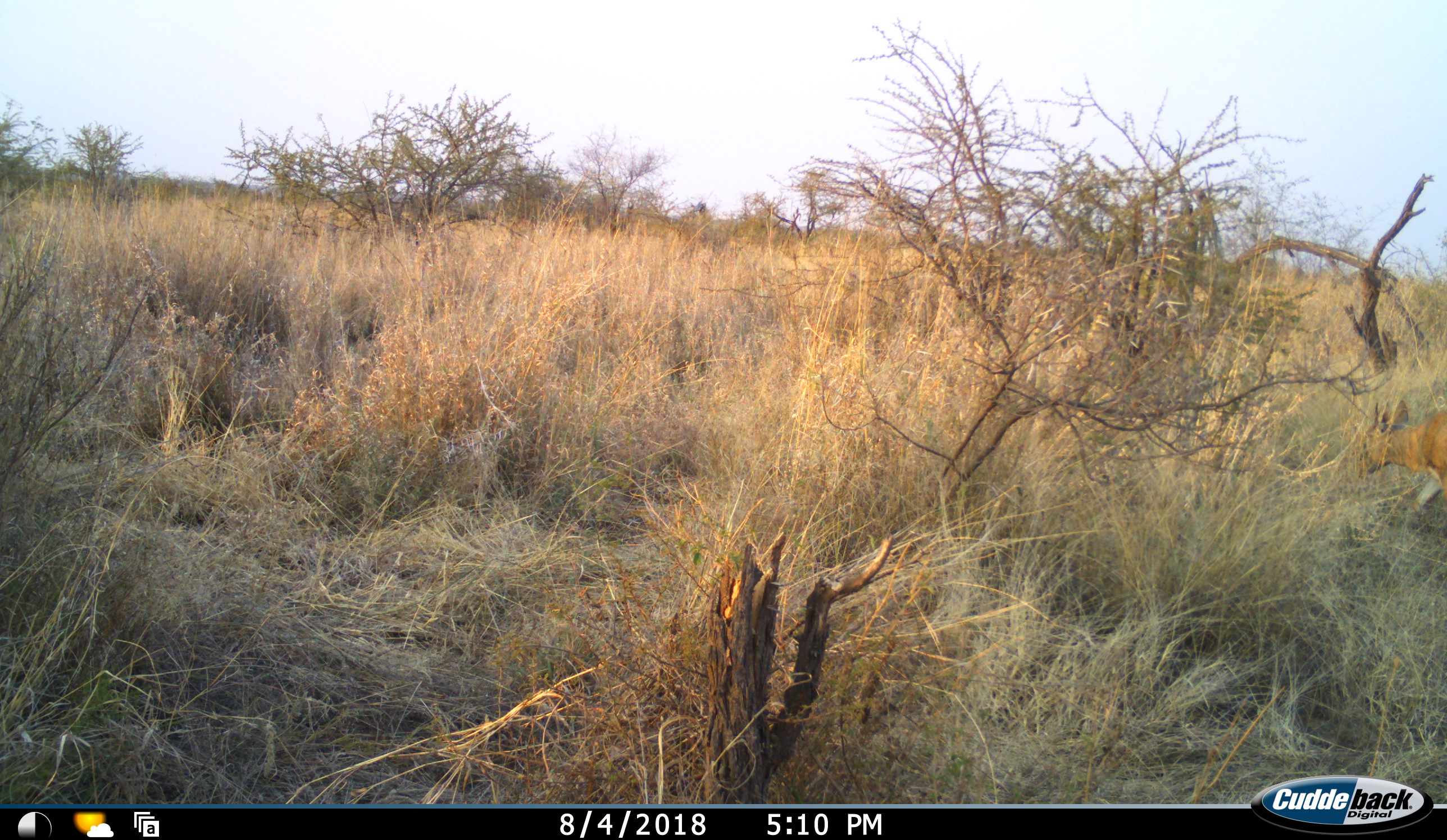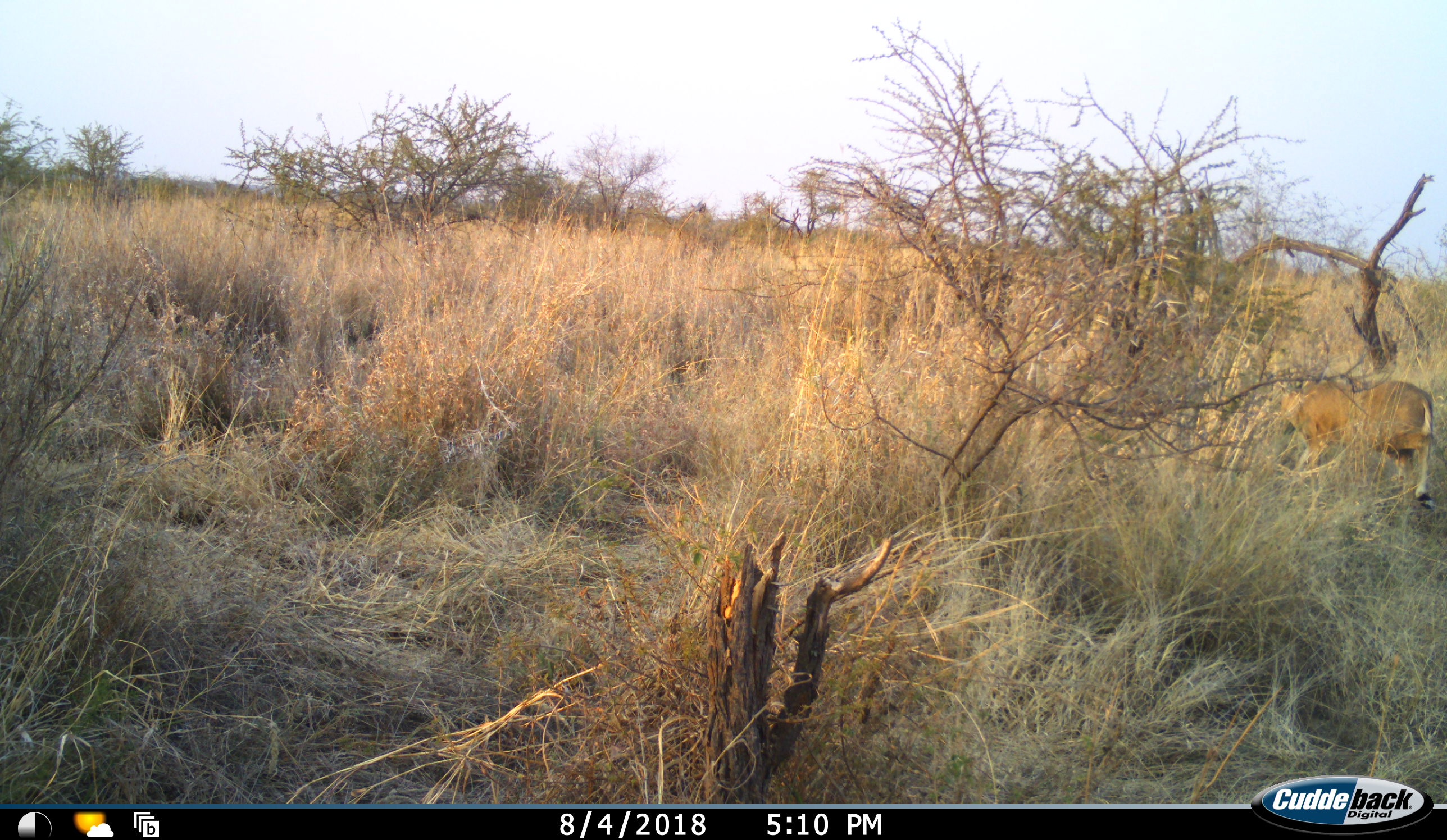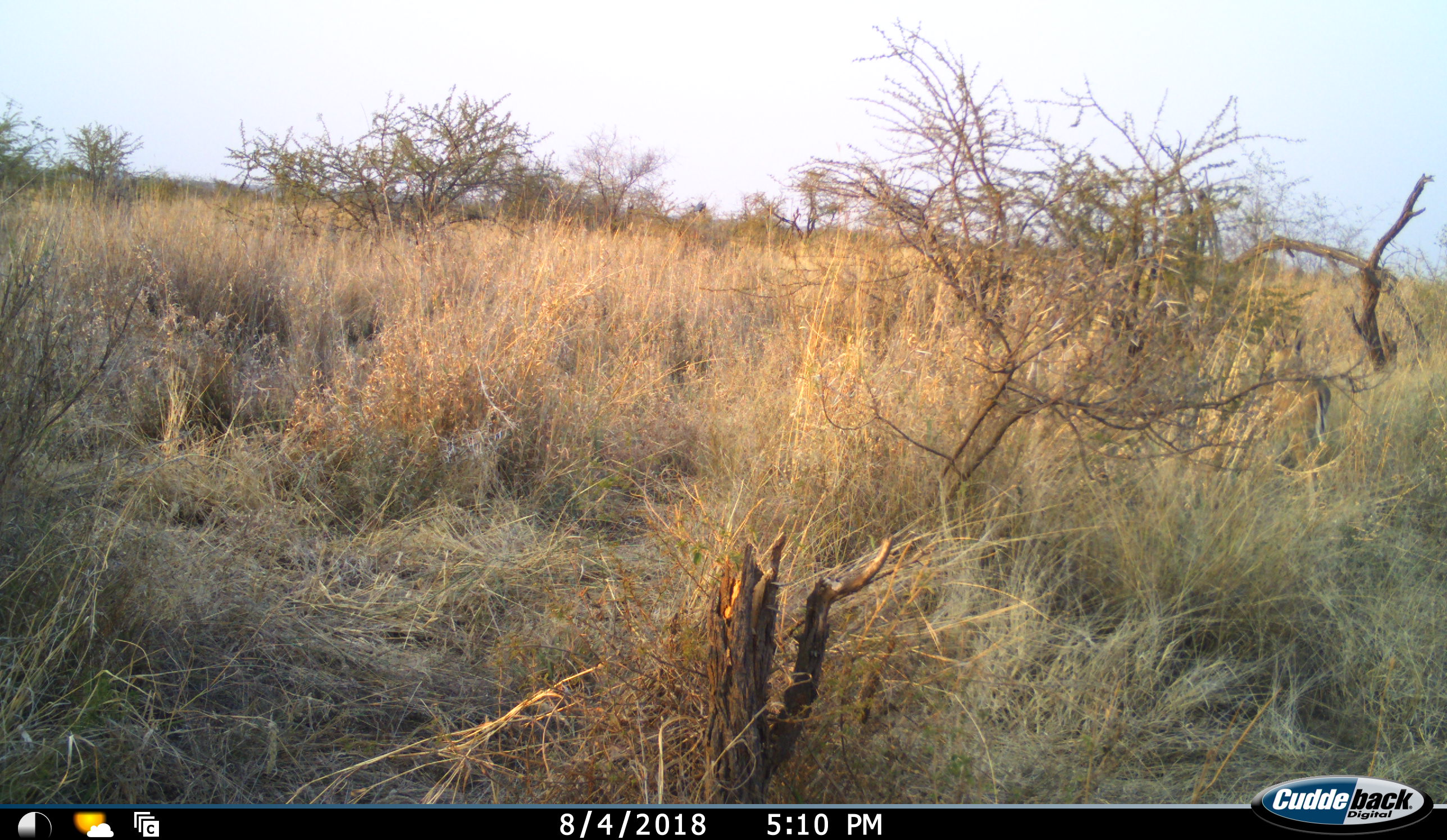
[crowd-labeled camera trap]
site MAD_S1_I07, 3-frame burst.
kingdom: Animalia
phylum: Chordata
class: Mammalia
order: Artiodactyla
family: Bovidae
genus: Raphicerus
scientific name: Raphicerus campestris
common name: steenbok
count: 1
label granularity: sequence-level